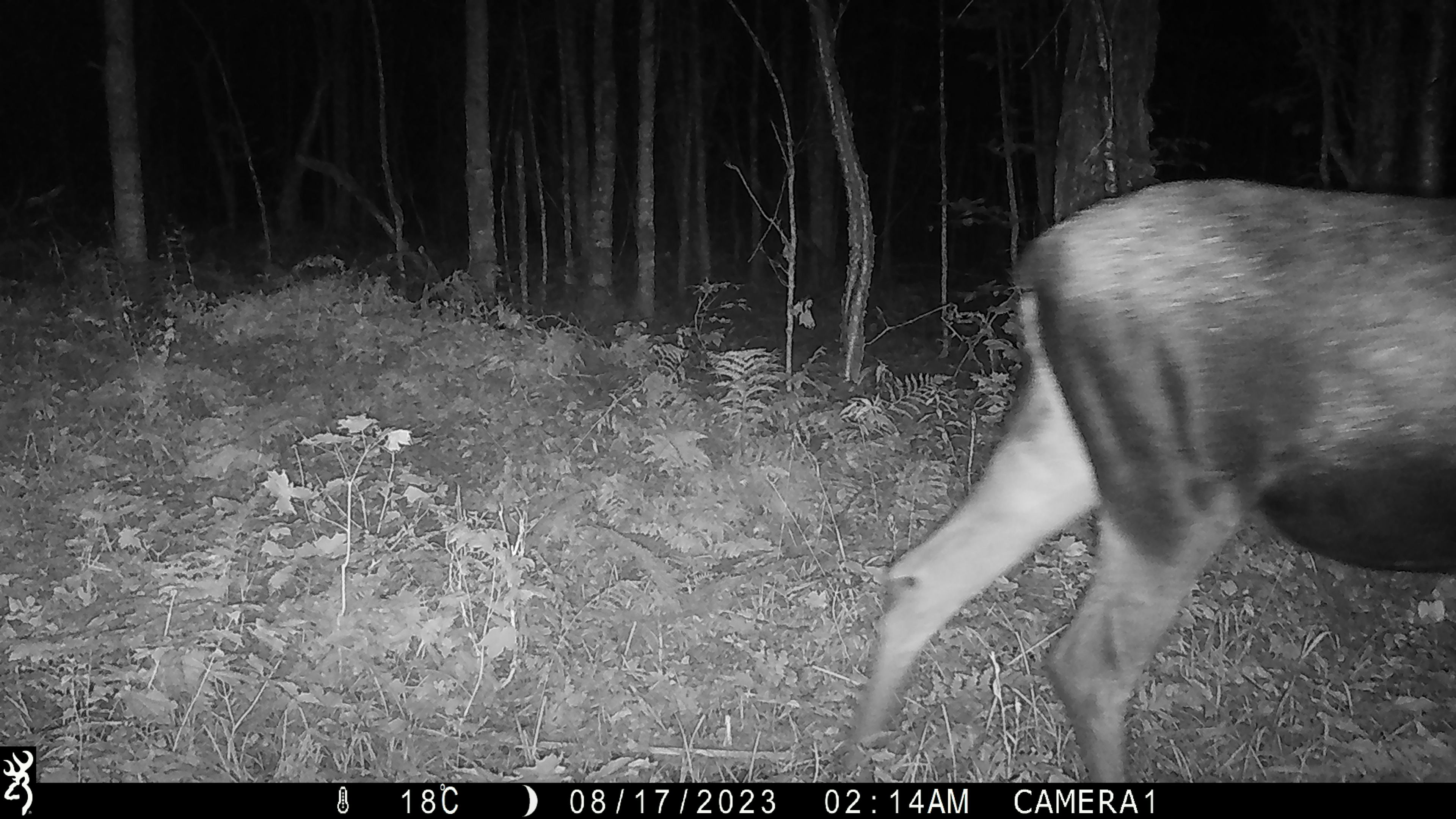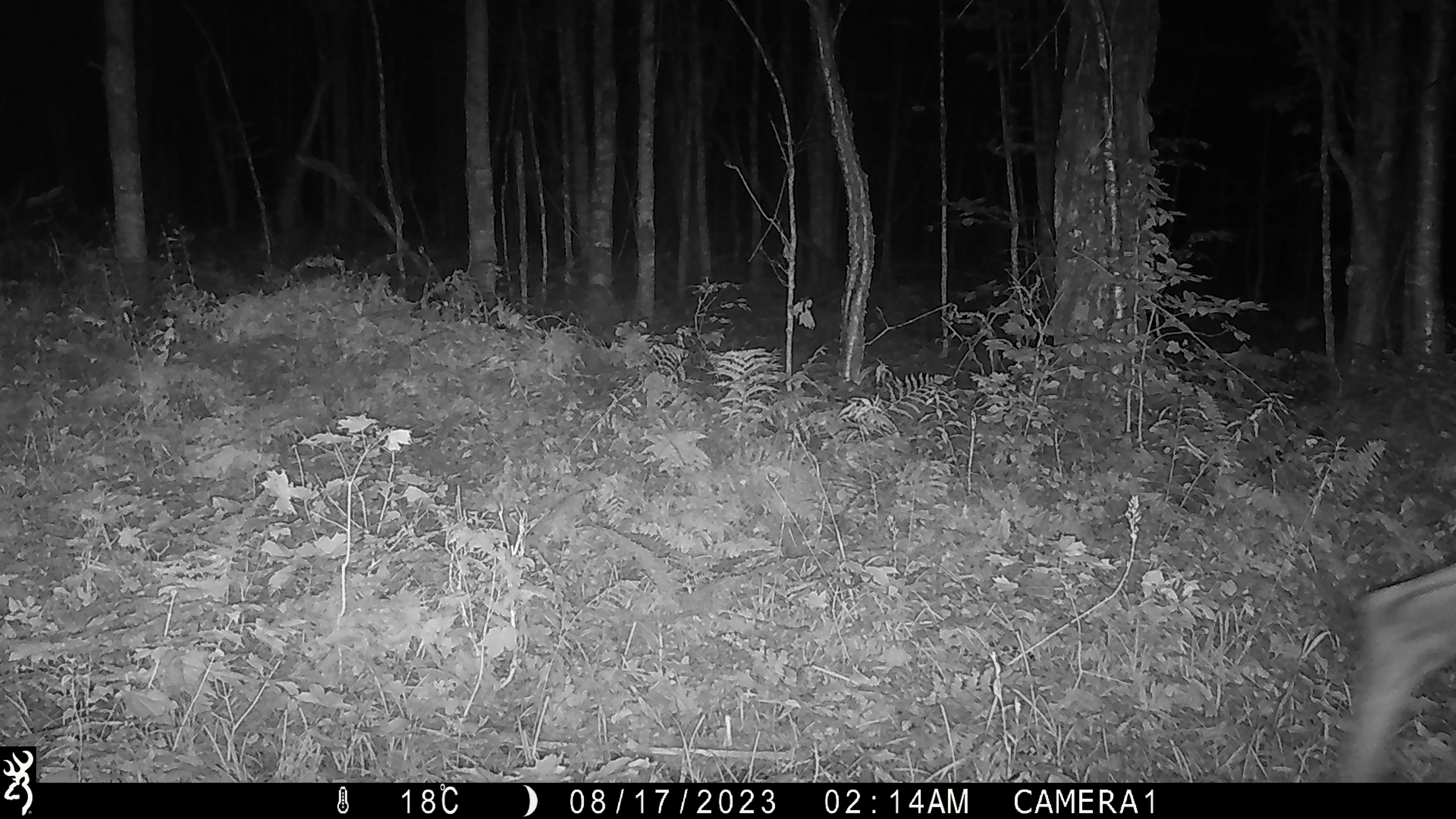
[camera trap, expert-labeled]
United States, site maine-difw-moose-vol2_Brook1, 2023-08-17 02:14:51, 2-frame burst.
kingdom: Animalia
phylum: Chordata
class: Mammalia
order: Artiodactyla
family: Cervidae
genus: Alces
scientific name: Alces alces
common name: moose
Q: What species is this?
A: Moose (Alces alces).